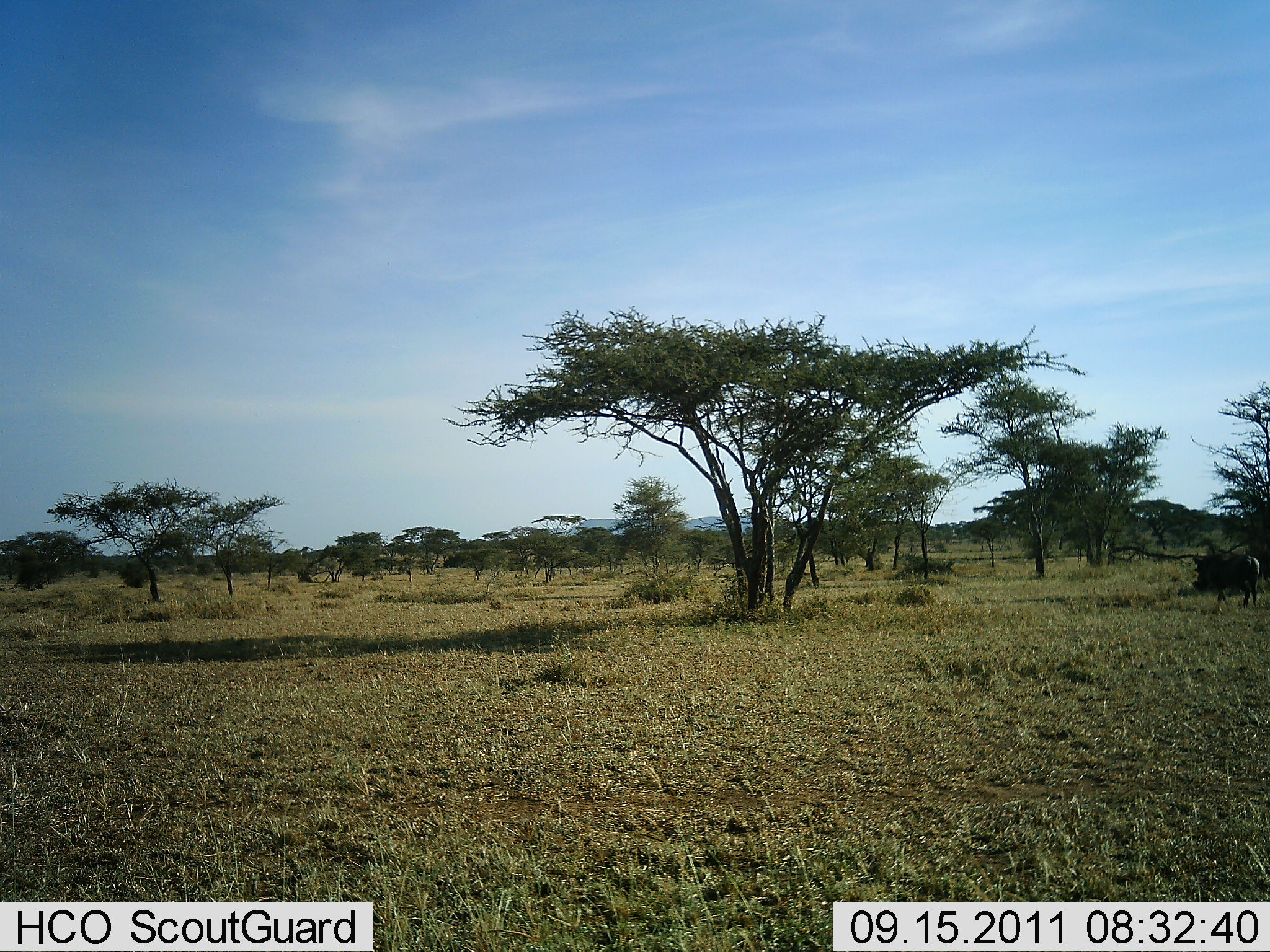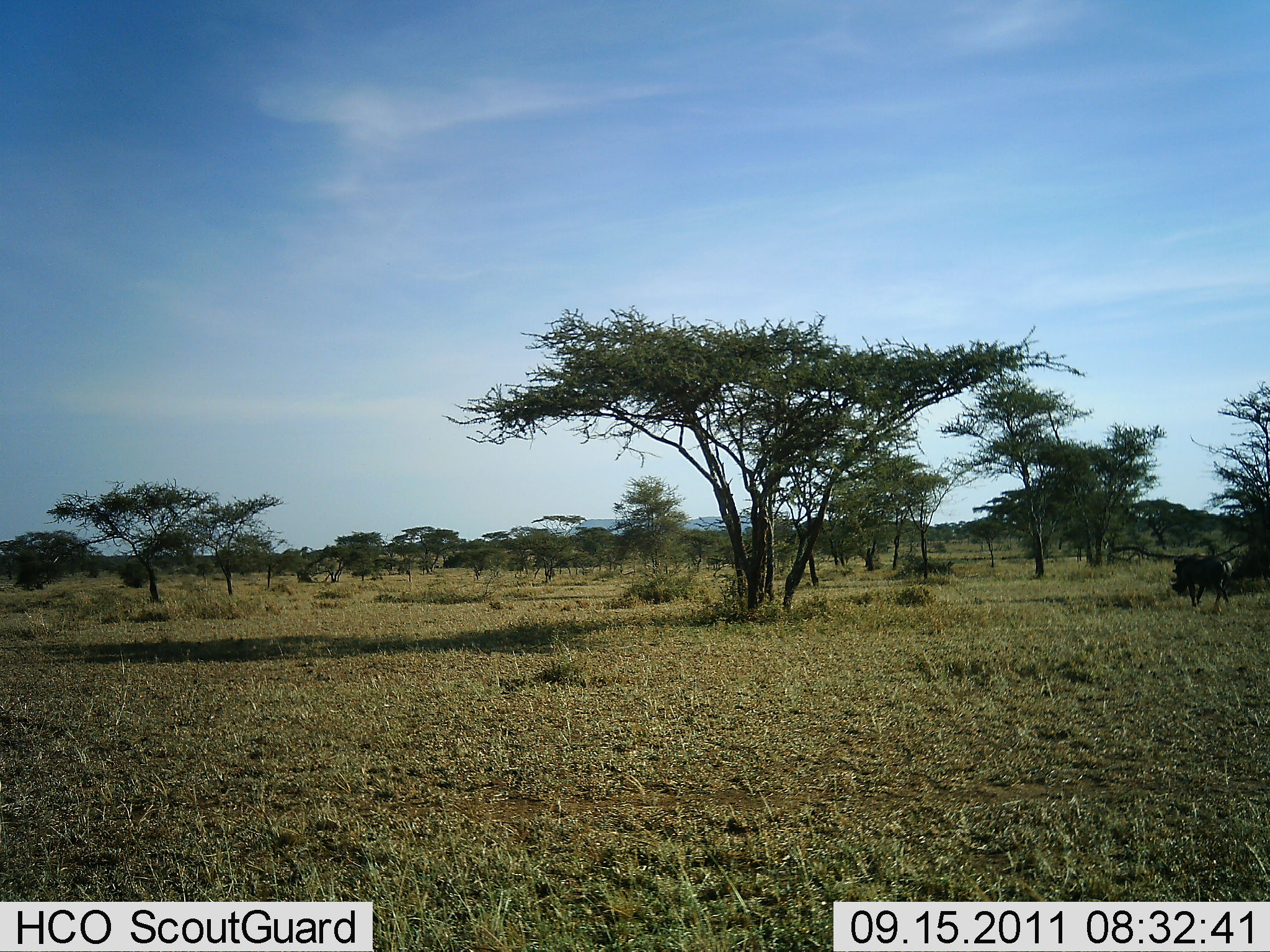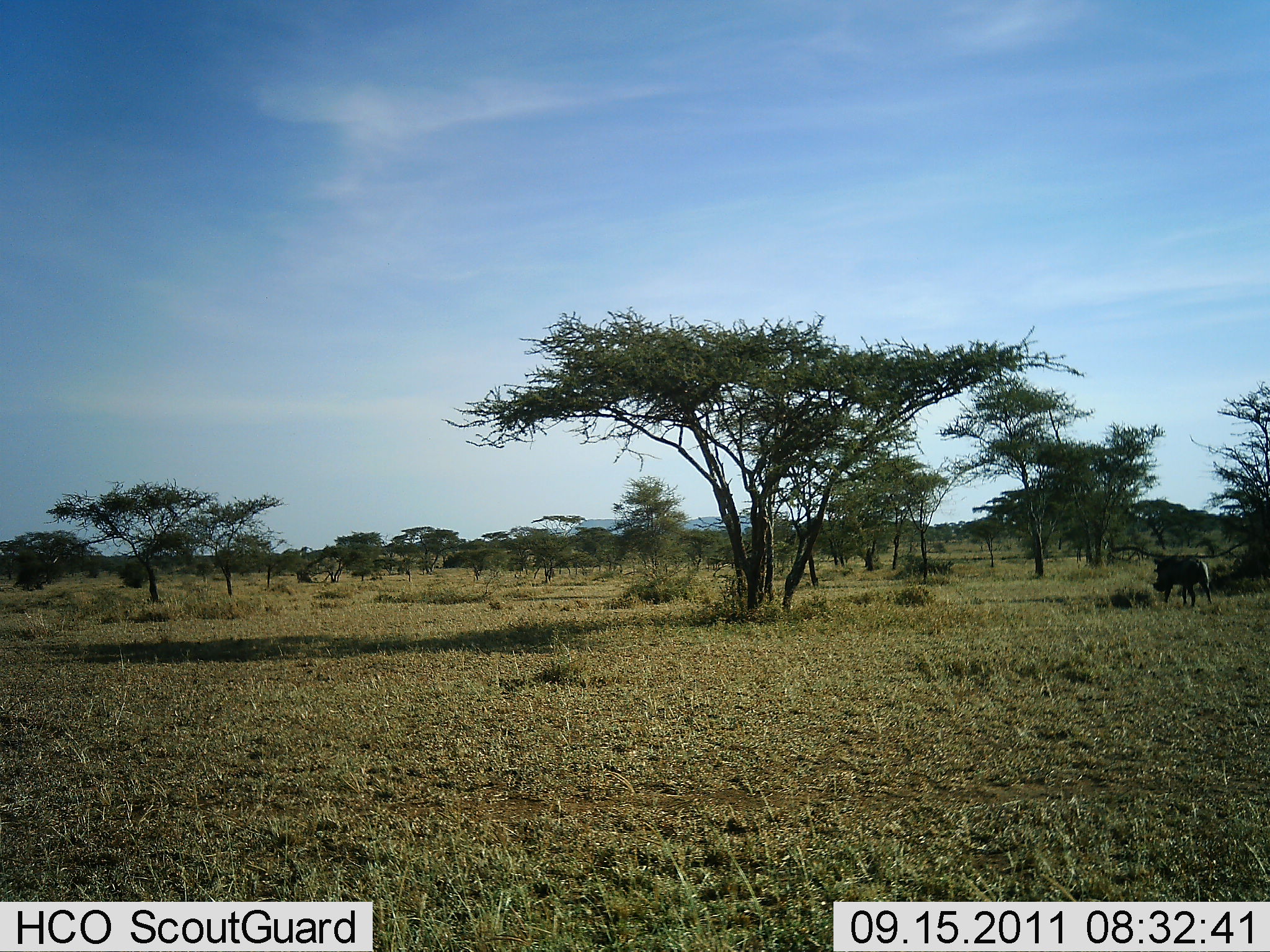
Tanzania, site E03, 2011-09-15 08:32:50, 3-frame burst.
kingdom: Animalia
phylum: Chordata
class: Mammalia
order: Artiodactyla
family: Suidae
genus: Phacochoerus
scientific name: Phacochoerus africanus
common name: warthog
Warthog (Phacochoerus africanus), count 1. Behavior (volunteer vote fractions): standing 0%, resting 0%, moving 100%, interacting 0%. Young present (vote fraction): 0%. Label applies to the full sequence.